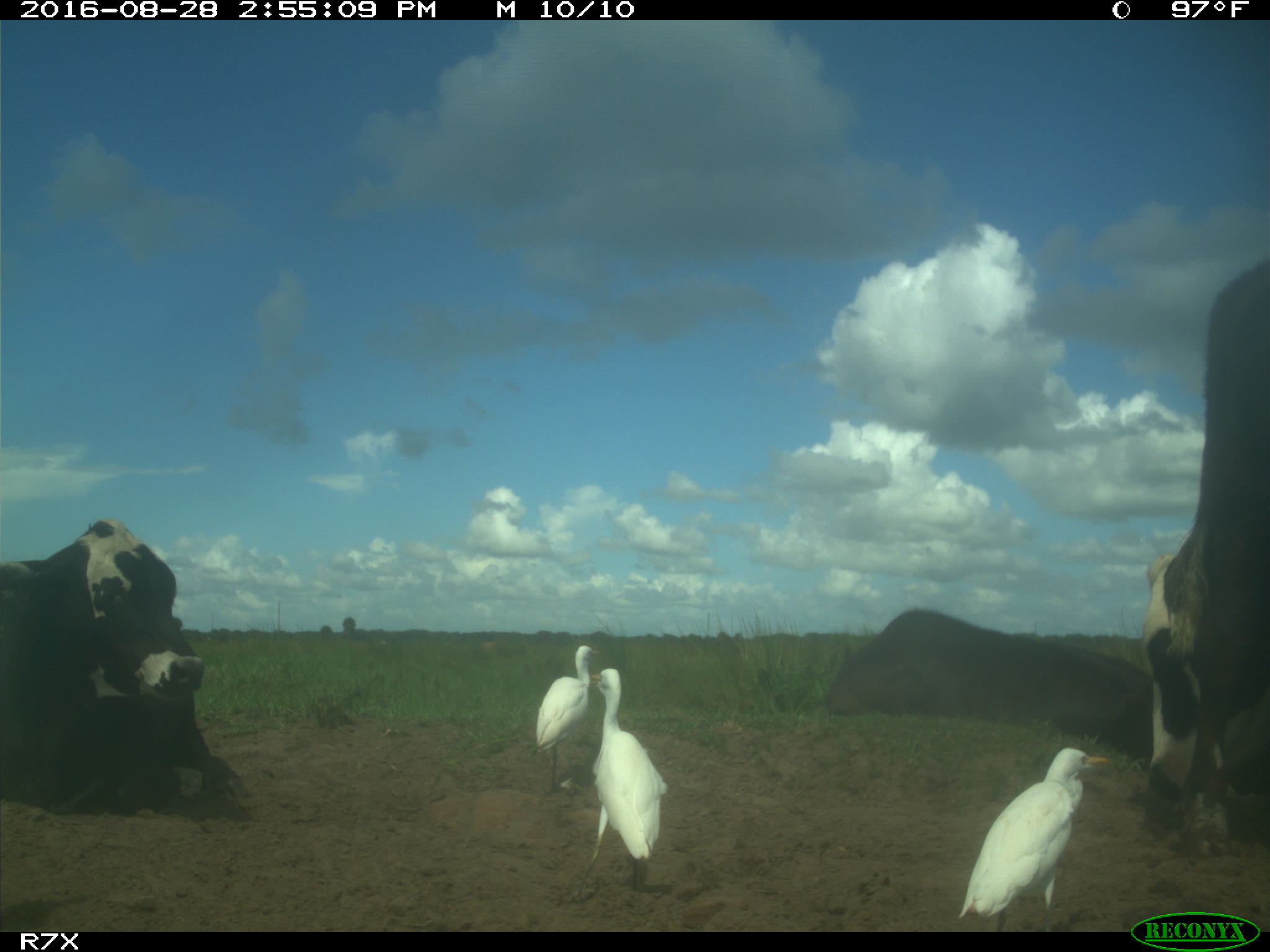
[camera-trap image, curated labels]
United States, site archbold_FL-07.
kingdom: Animalia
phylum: Chordata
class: Mammalia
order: Artiodactyla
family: Bovidae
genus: Bos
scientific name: Bos taurus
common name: domestic cow